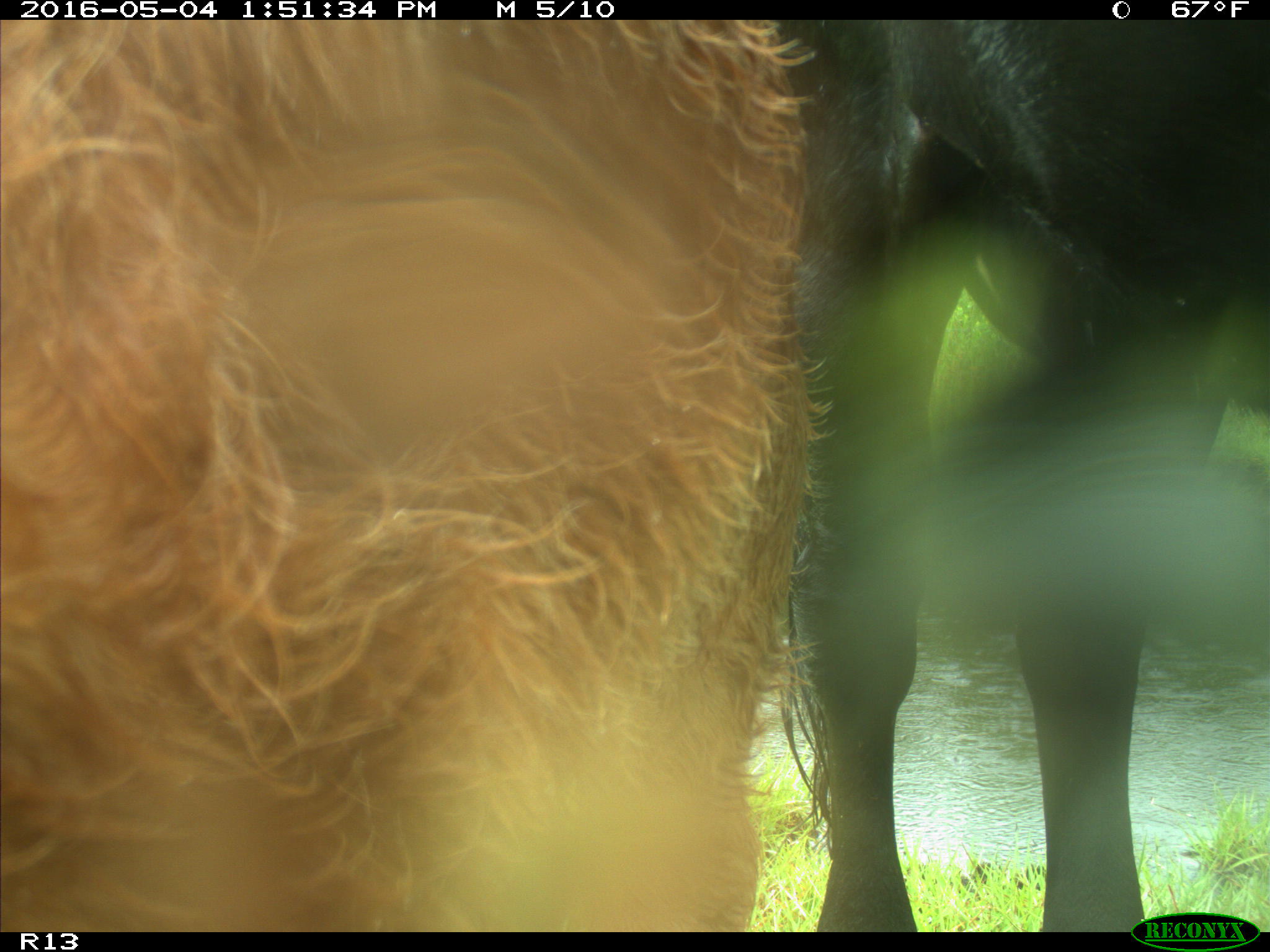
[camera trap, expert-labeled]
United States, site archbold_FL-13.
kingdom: Animalia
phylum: Chordata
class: Mammalia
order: Artiodactyla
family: Bovidae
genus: Bos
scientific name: Bos taurus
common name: domestic cow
Bos taurus (domestic cow).